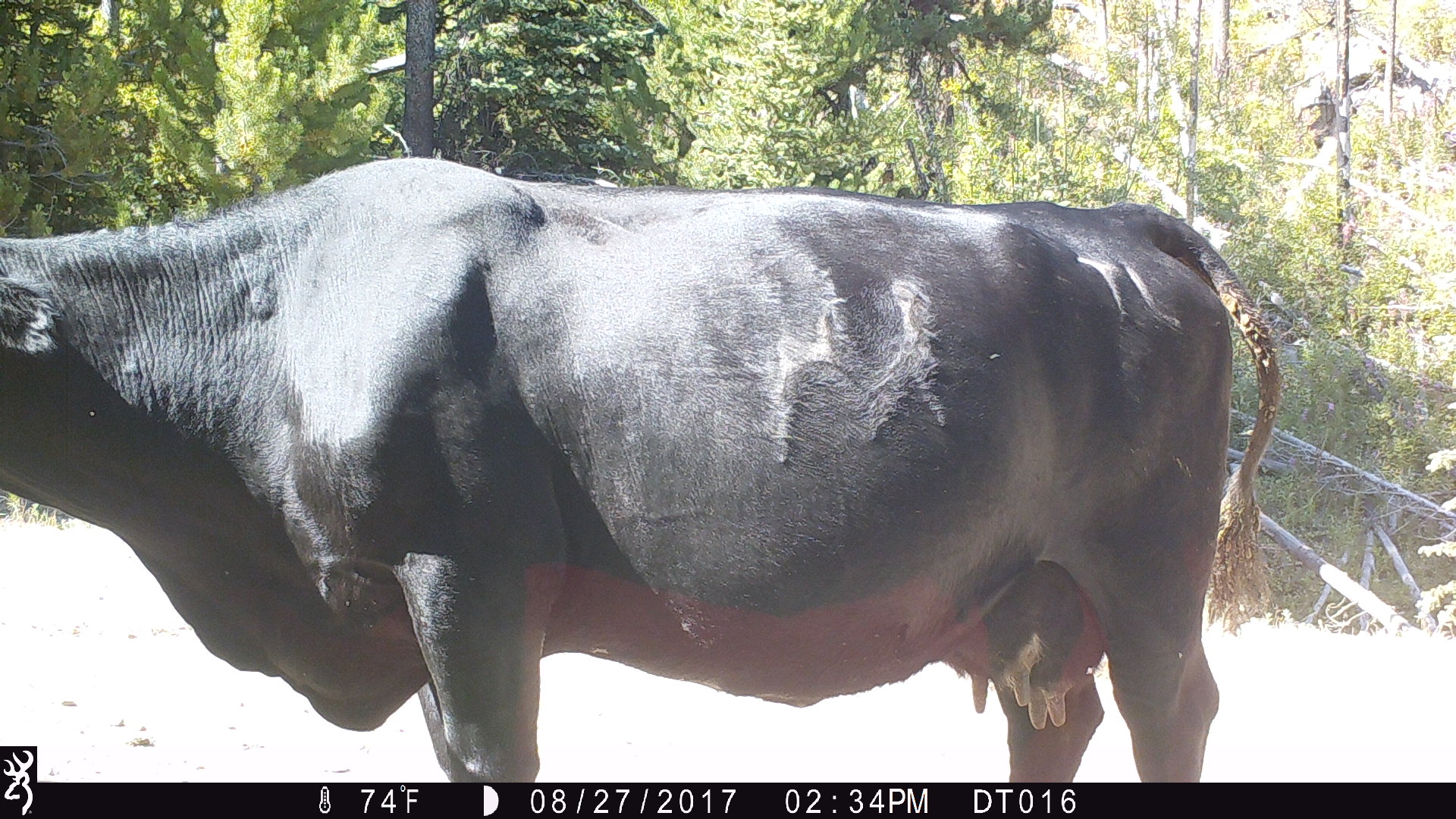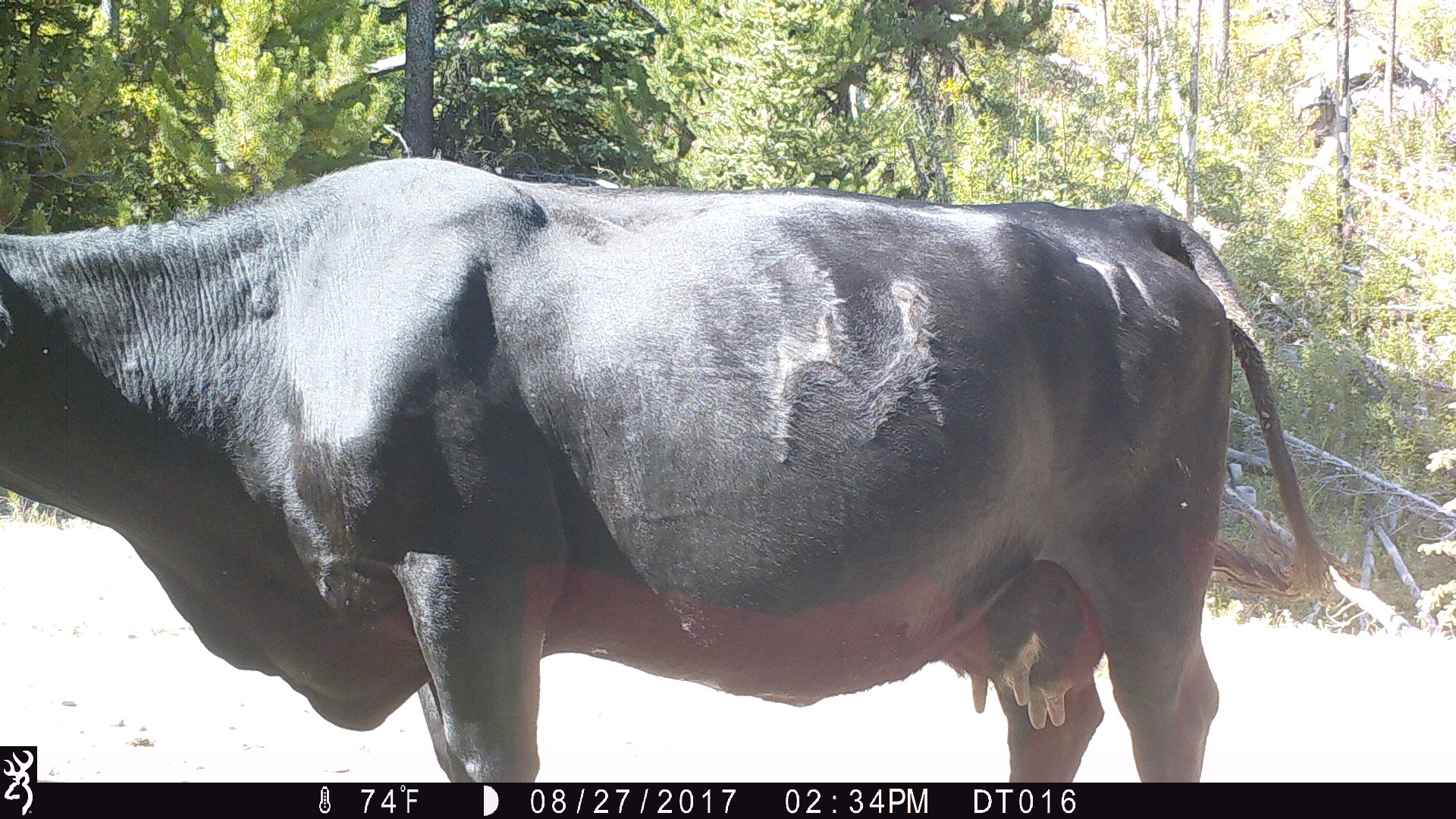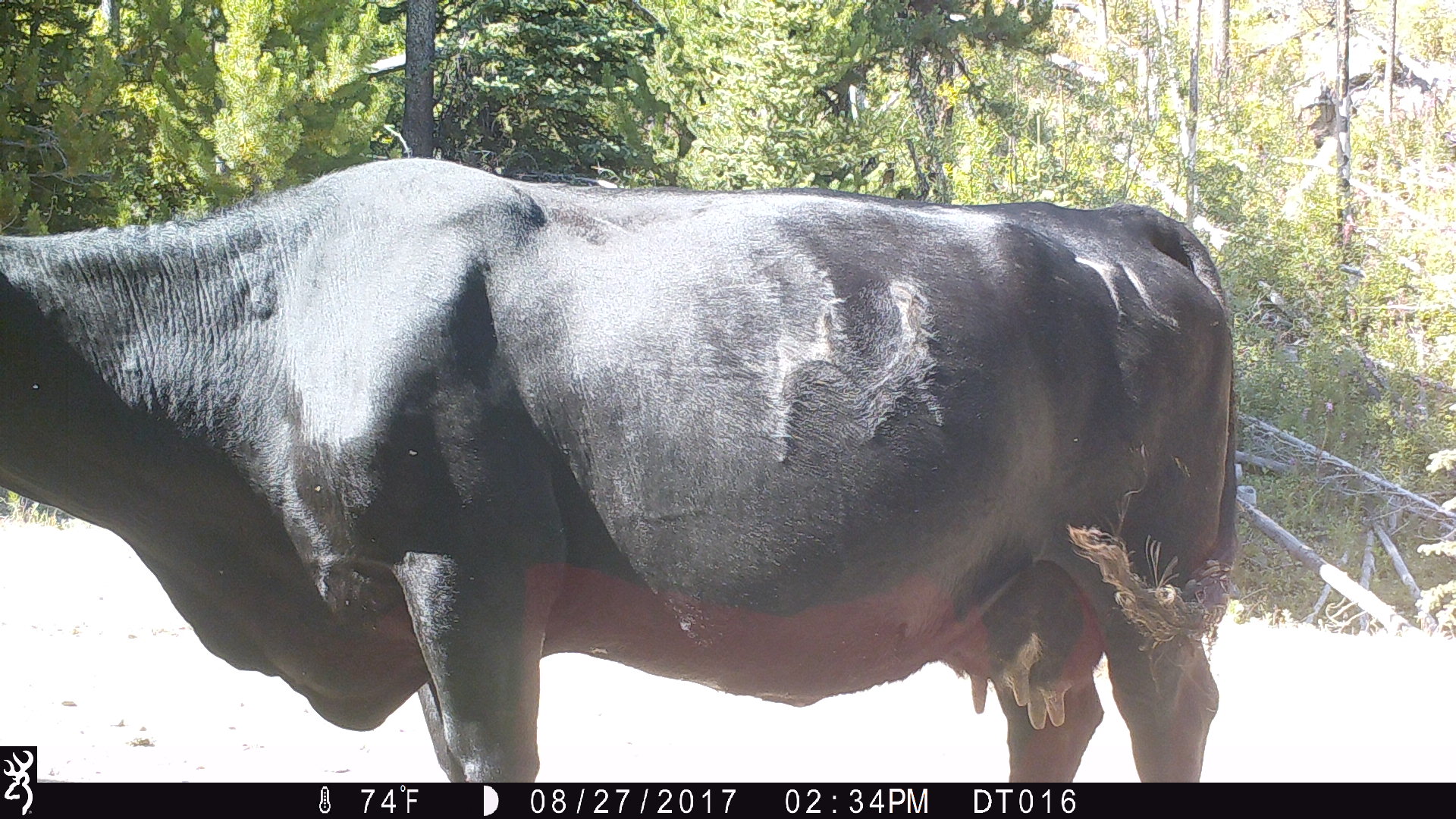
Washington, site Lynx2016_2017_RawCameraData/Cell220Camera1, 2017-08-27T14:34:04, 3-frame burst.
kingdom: Animalia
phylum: Chordata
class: Mammalia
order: Artiodactyla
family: Bovidae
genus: Bos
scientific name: Bos taurus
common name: domestic cattle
Domestic cattle (Bos taurus). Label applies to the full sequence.